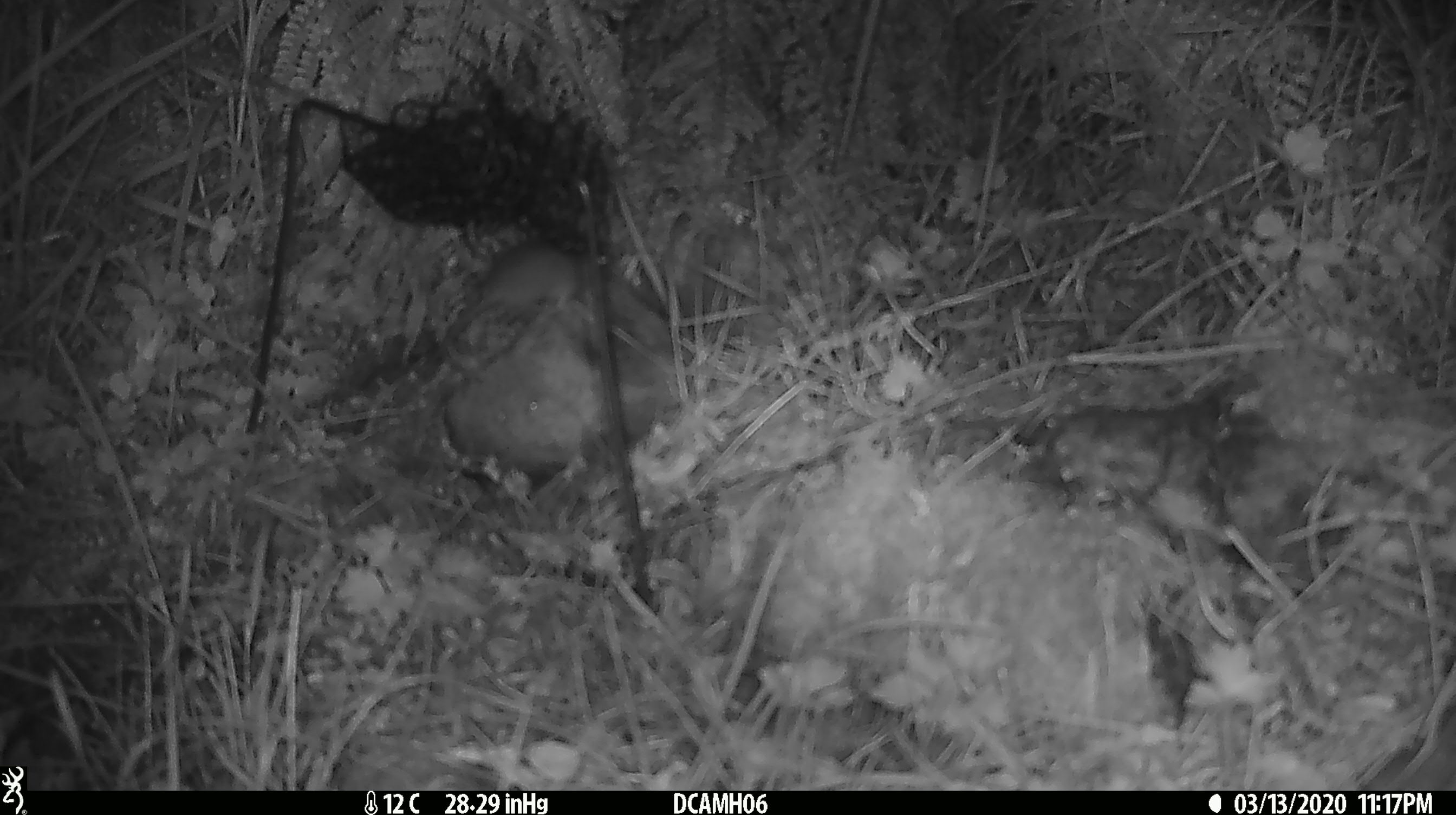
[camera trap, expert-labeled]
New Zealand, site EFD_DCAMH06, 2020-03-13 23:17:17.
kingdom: Animalia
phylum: Chordata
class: Mammalia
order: Rodentia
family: Muridae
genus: Mus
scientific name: Mus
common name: mouse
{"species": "mouse (Mus)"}